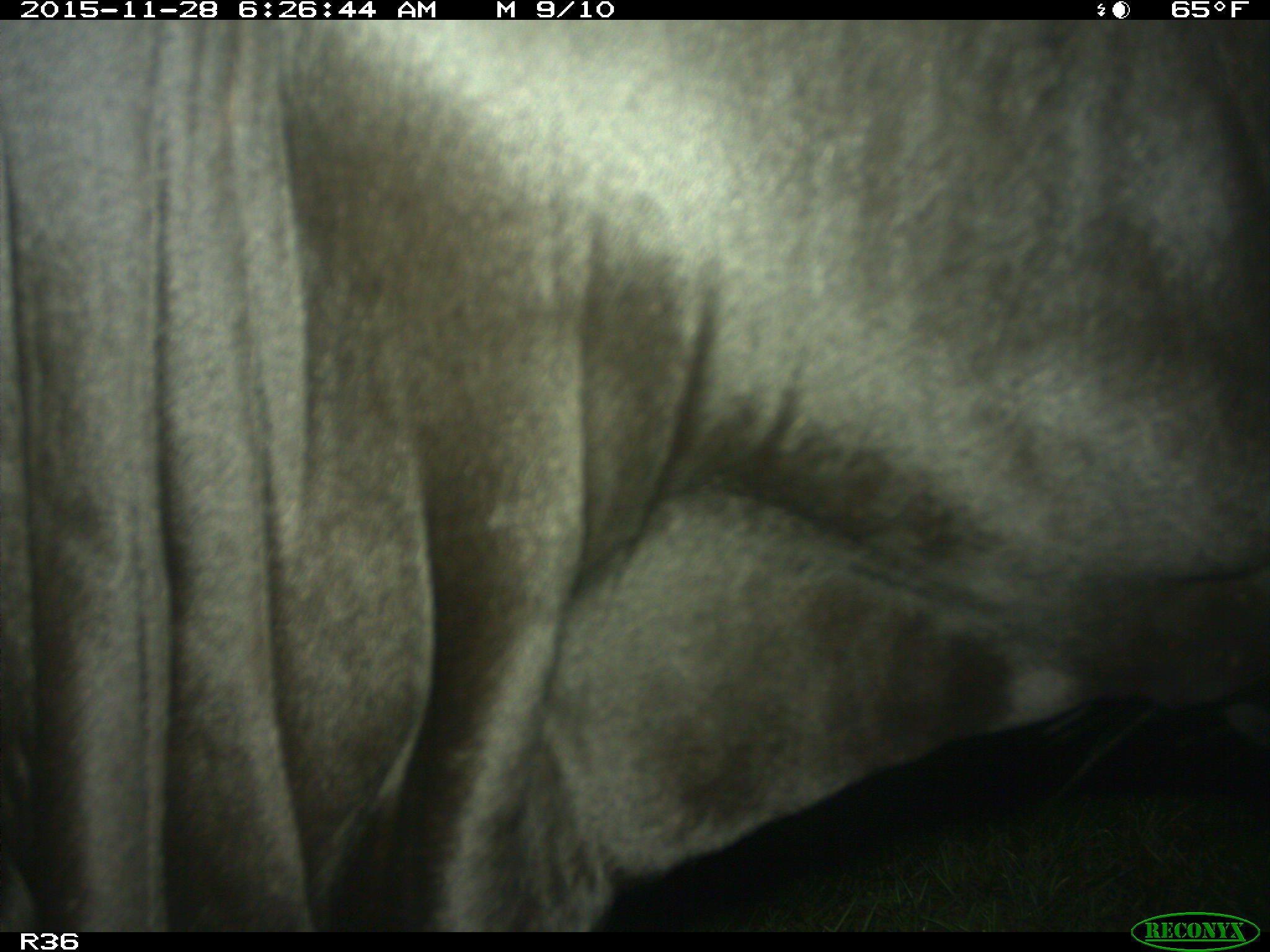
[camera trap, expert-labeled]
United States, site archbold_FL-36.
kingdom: Animalia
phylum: Chordata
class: Mammalia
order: Artiodactyla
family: Bovidae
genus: Bos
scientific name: Bos taurus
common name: domestic cow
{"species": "Bos taurus (domestic cow)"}